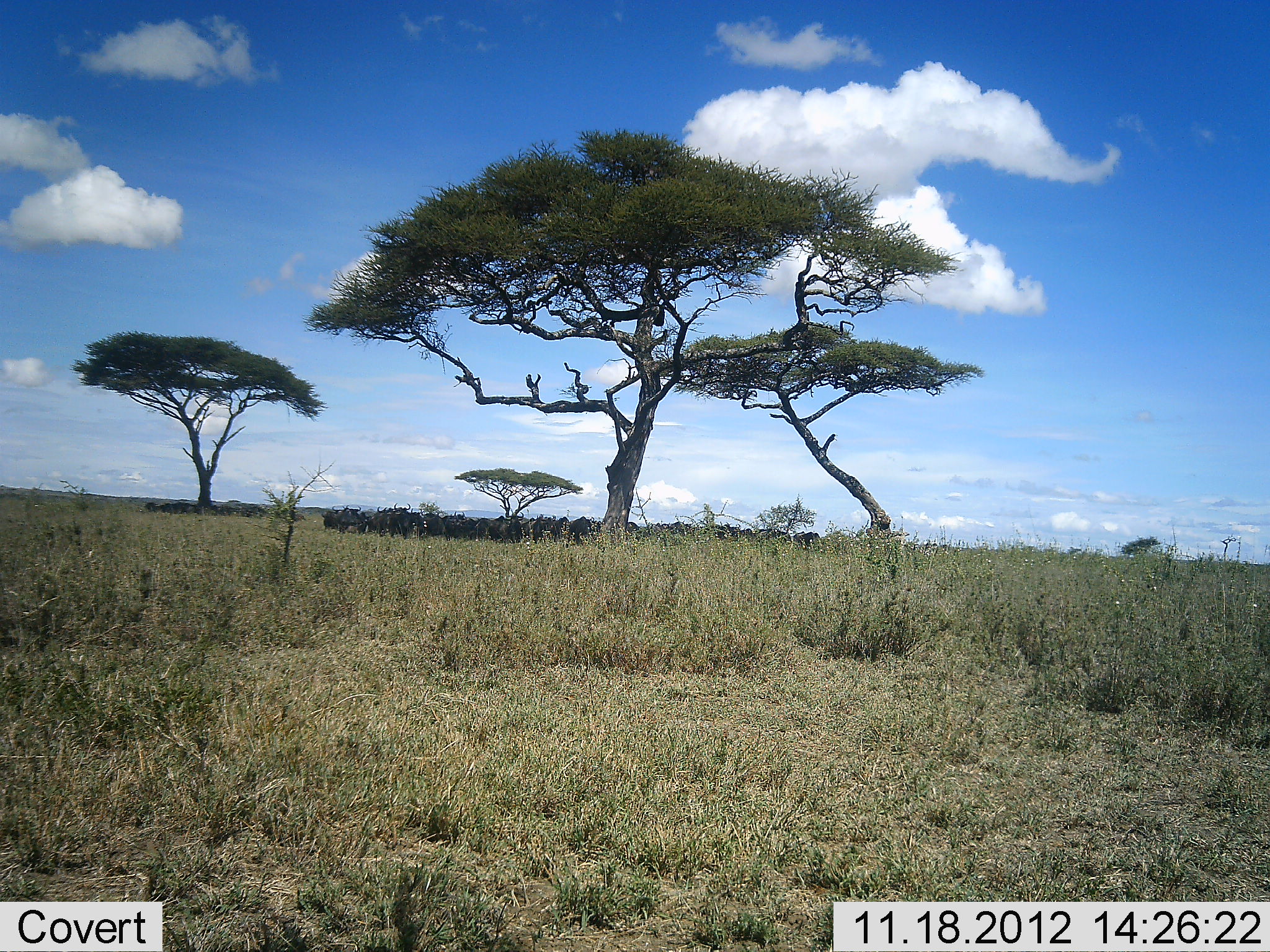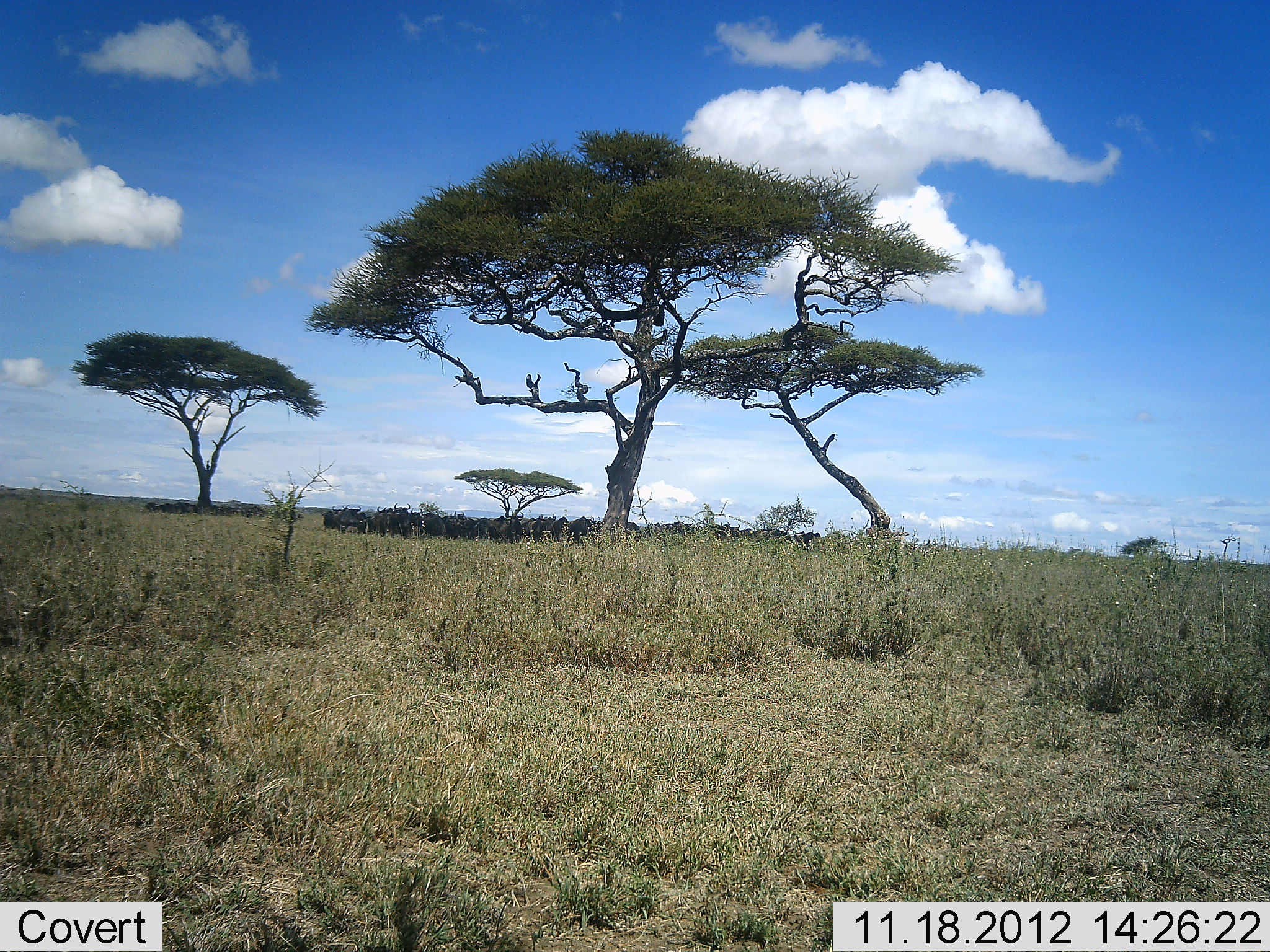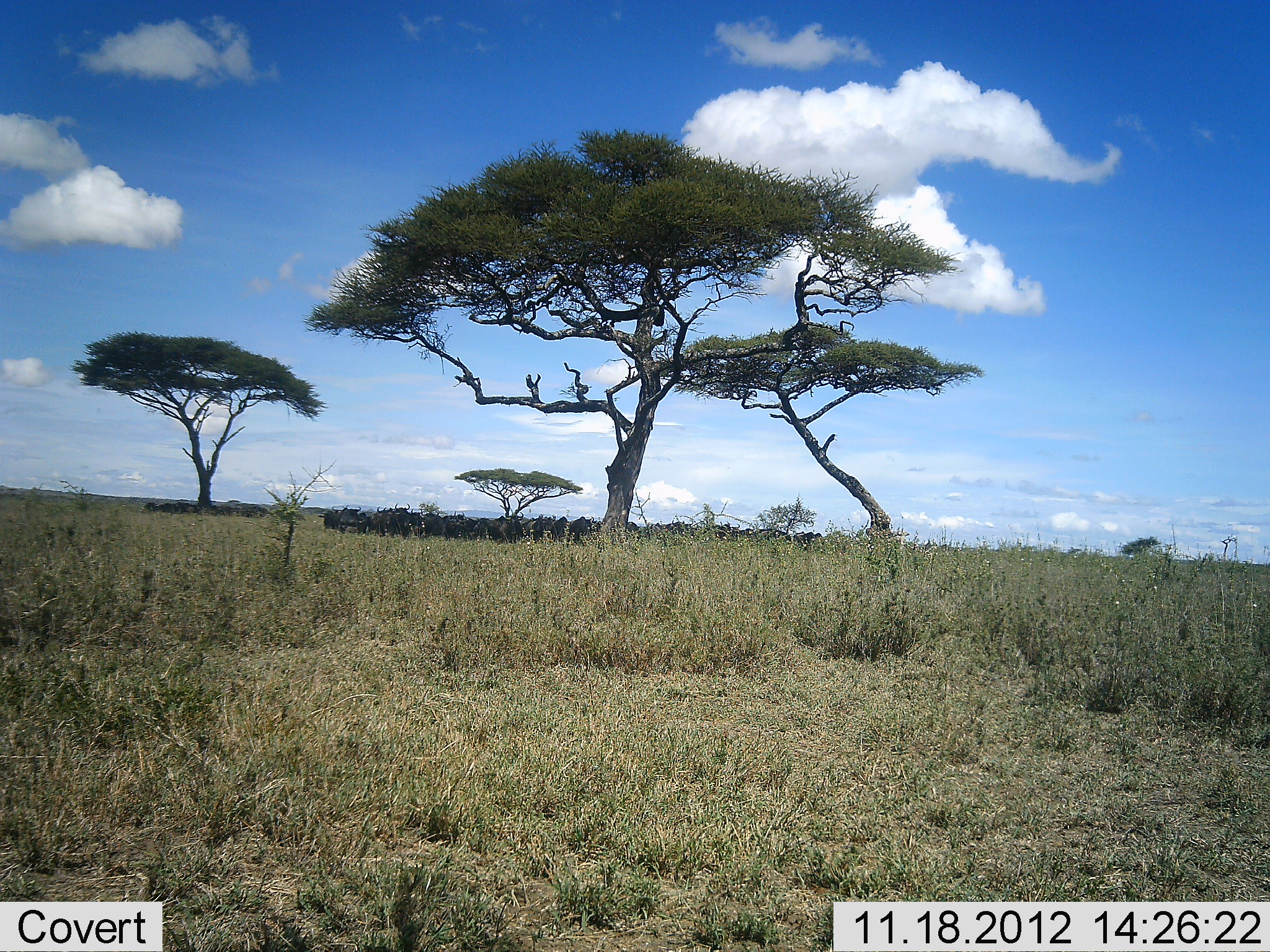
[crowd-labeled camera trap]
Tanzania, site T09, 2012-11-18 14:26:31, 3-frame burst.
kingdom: Animalia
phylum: Chordata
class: Mammalia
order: Artiodactyla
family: Bovidae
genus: Connochaetes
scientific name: Connochaetes taurinus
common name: blue wildebeest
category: wildebeest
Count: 11-50.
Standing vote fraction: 90%.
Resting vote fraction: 20%.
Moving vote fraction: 0%.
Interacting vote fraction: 10%.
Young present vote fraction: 0%.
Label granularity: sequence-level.